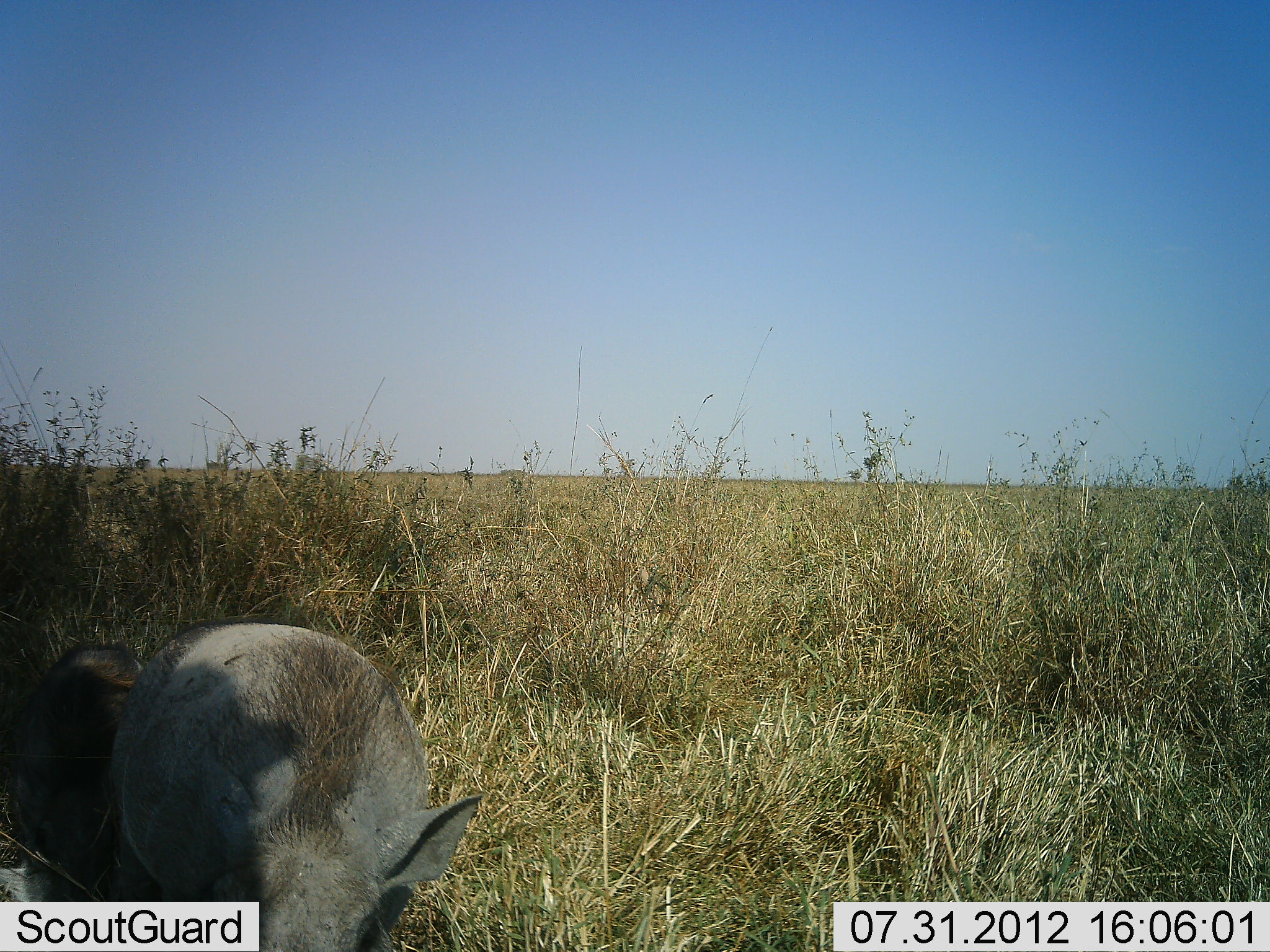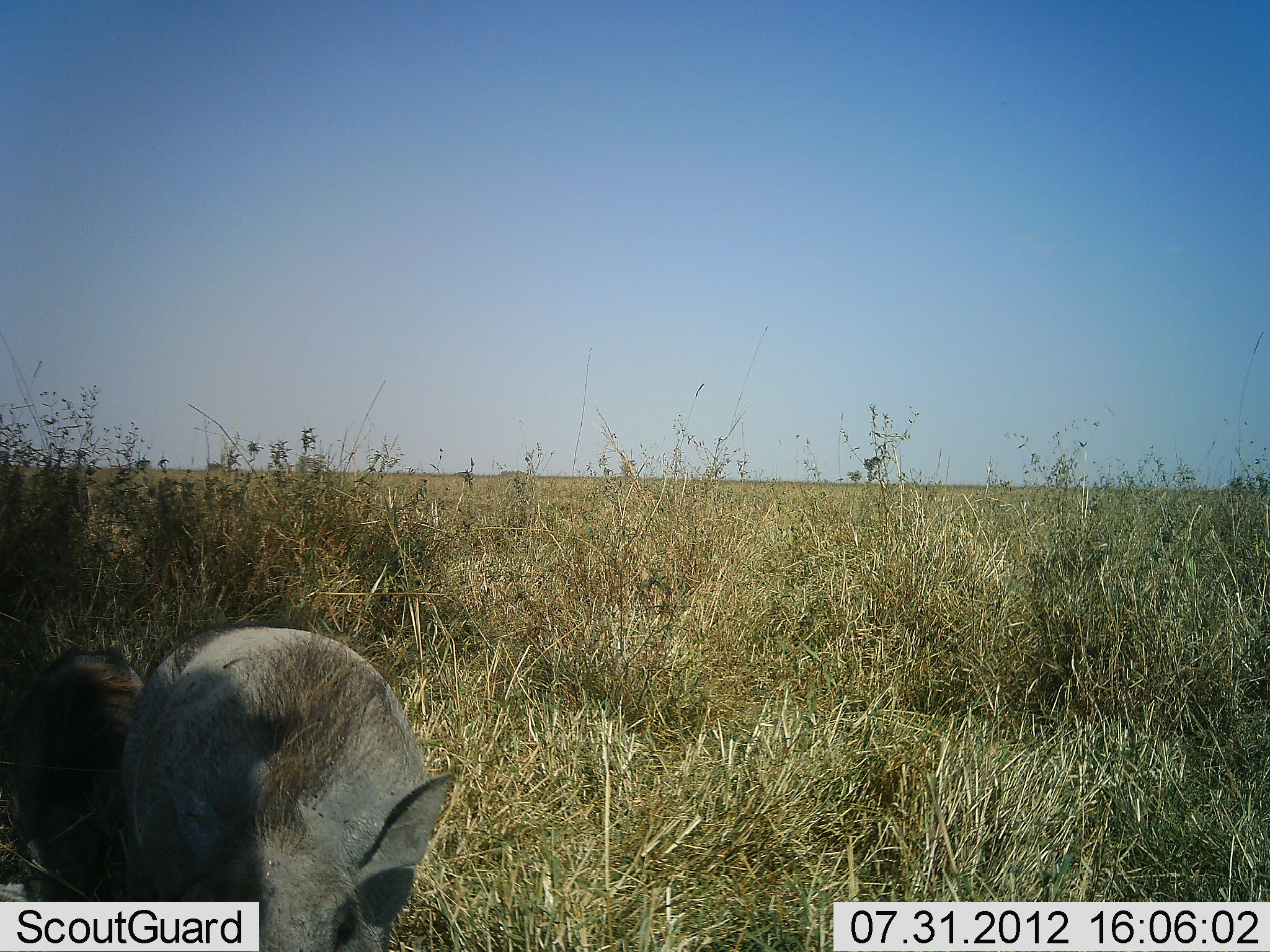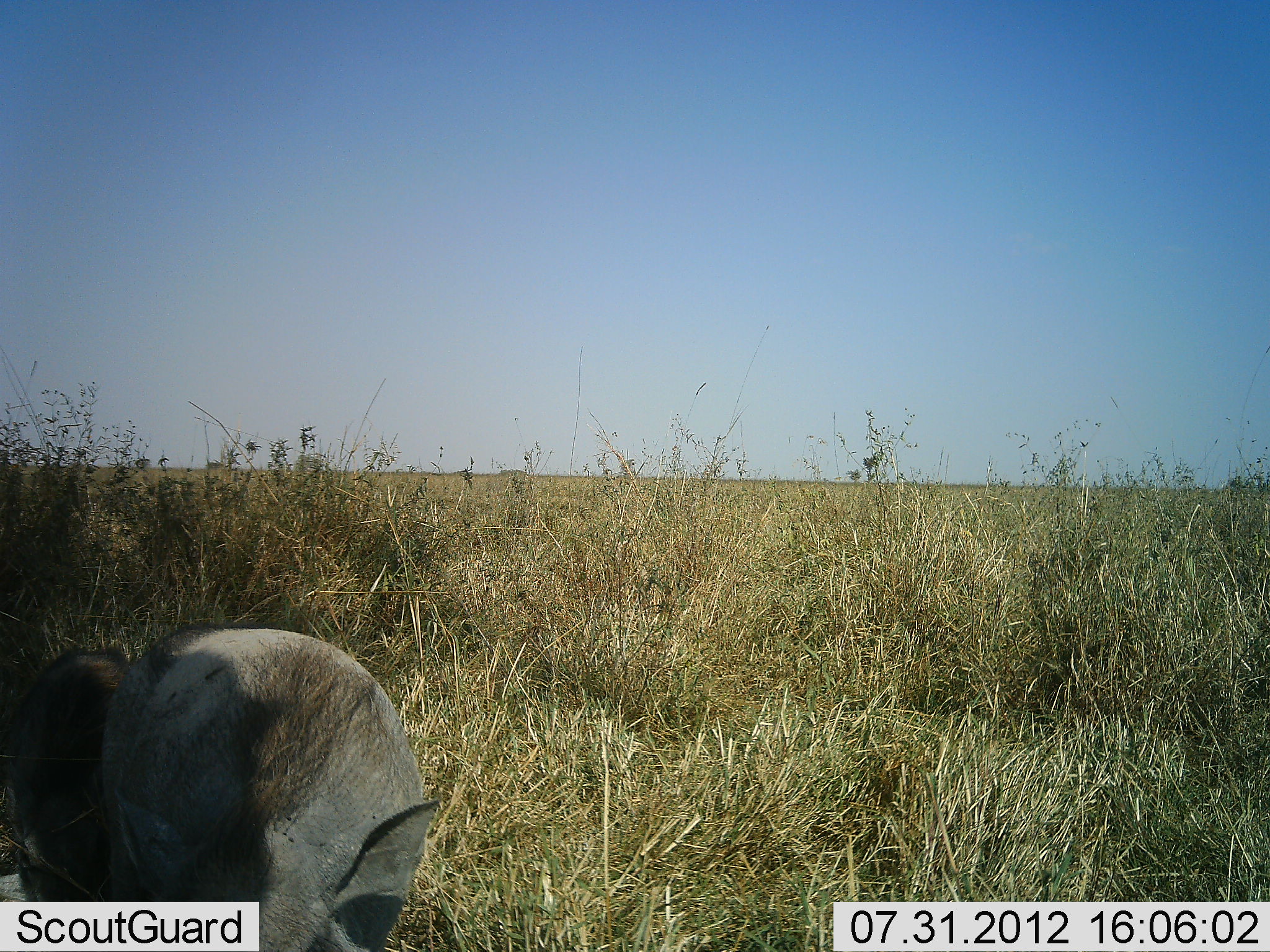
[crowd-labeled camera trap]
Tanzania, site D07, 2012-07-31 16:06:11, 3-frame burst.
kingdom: Animalia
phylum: Chordata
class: Mammalia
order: Artiodactyla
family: Suidae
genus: Phacochoerus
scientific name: Phacochoerus africanus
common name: warthog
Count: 2.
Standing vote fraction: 70%.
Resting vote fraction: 10%.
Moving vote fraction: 0%.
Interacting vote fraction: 0%.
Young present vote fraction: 10%.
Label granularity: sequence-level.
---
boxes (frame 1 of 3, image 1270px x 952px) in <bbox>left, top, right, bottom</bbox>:
animal: <bbox>0, 614, 481, 949</bbox>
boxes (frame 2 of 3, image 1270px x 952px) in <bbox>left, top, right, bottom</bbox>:
animal: <bbox>0, 625, 451, 952</bbox>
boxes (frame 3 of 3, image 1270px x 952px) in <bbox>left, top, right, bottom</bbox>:
animal: <bbox>0, 623, 437, 948</bbox>